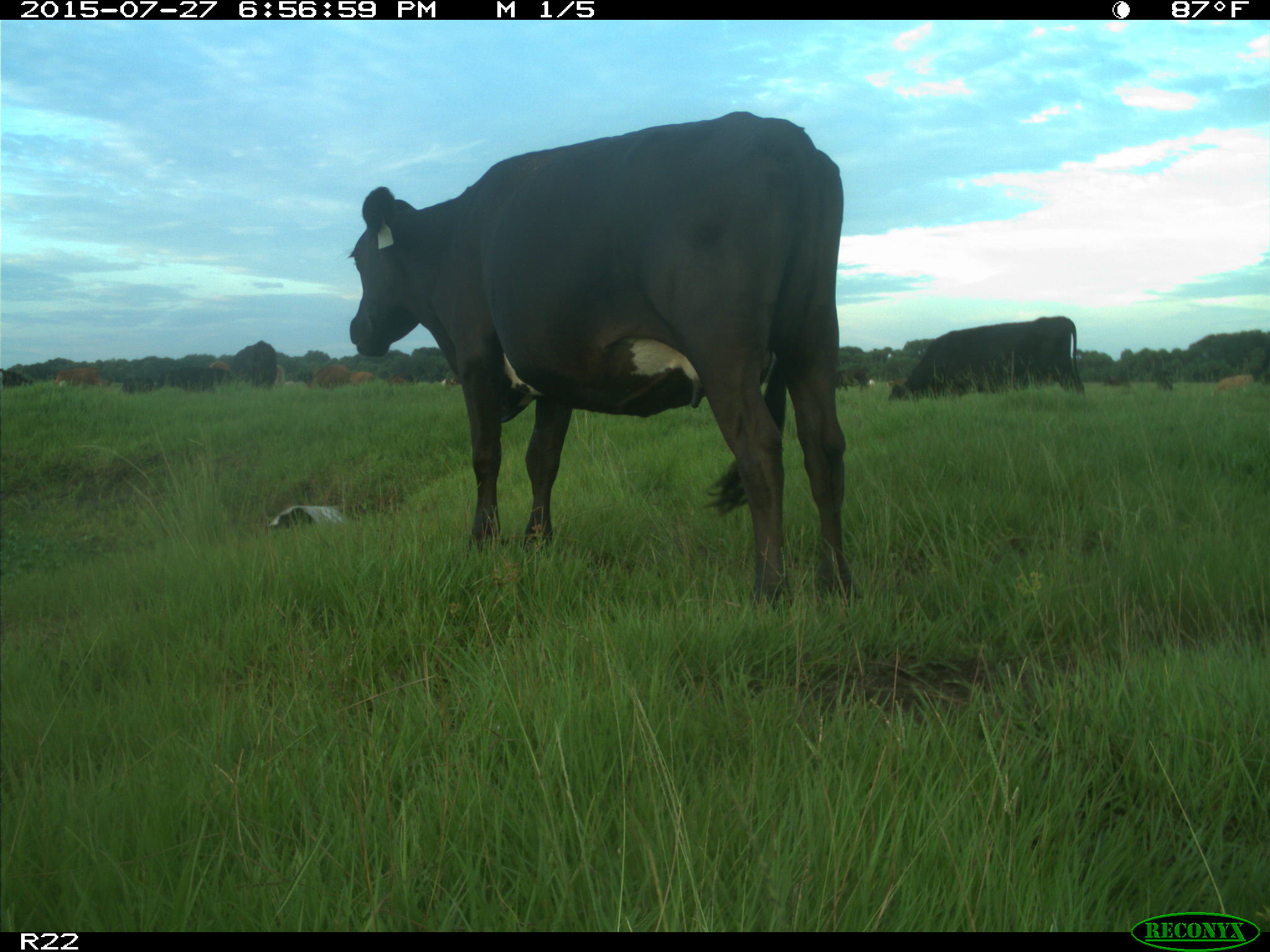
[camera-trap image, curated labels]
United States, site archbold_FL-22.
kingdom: Animalia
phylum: Chordata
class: Mammalia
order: Artiodactyla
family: Bovidae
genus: Bos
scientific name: Bos taurus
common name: domestic cow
Bos taurus (domestic cow).